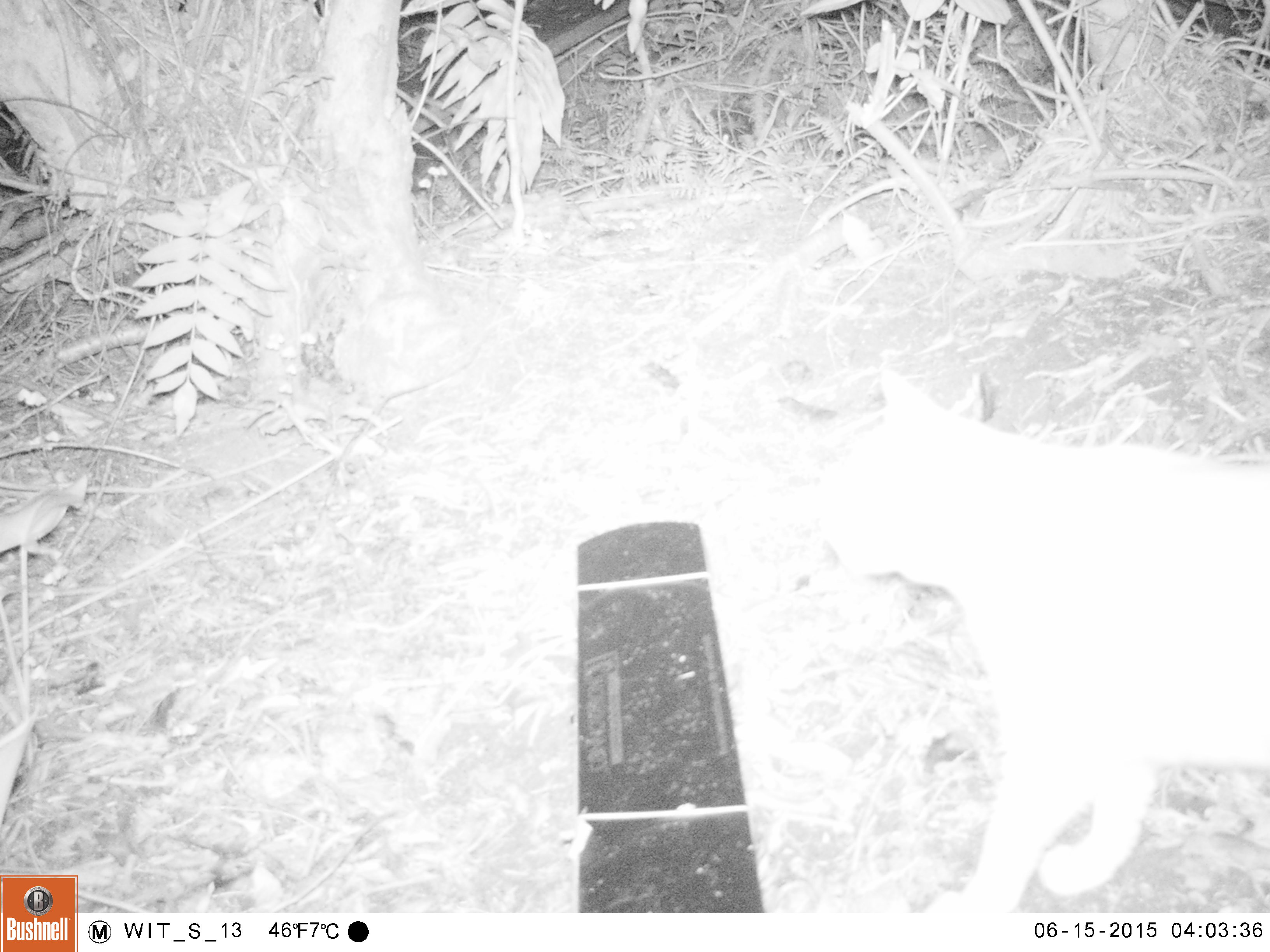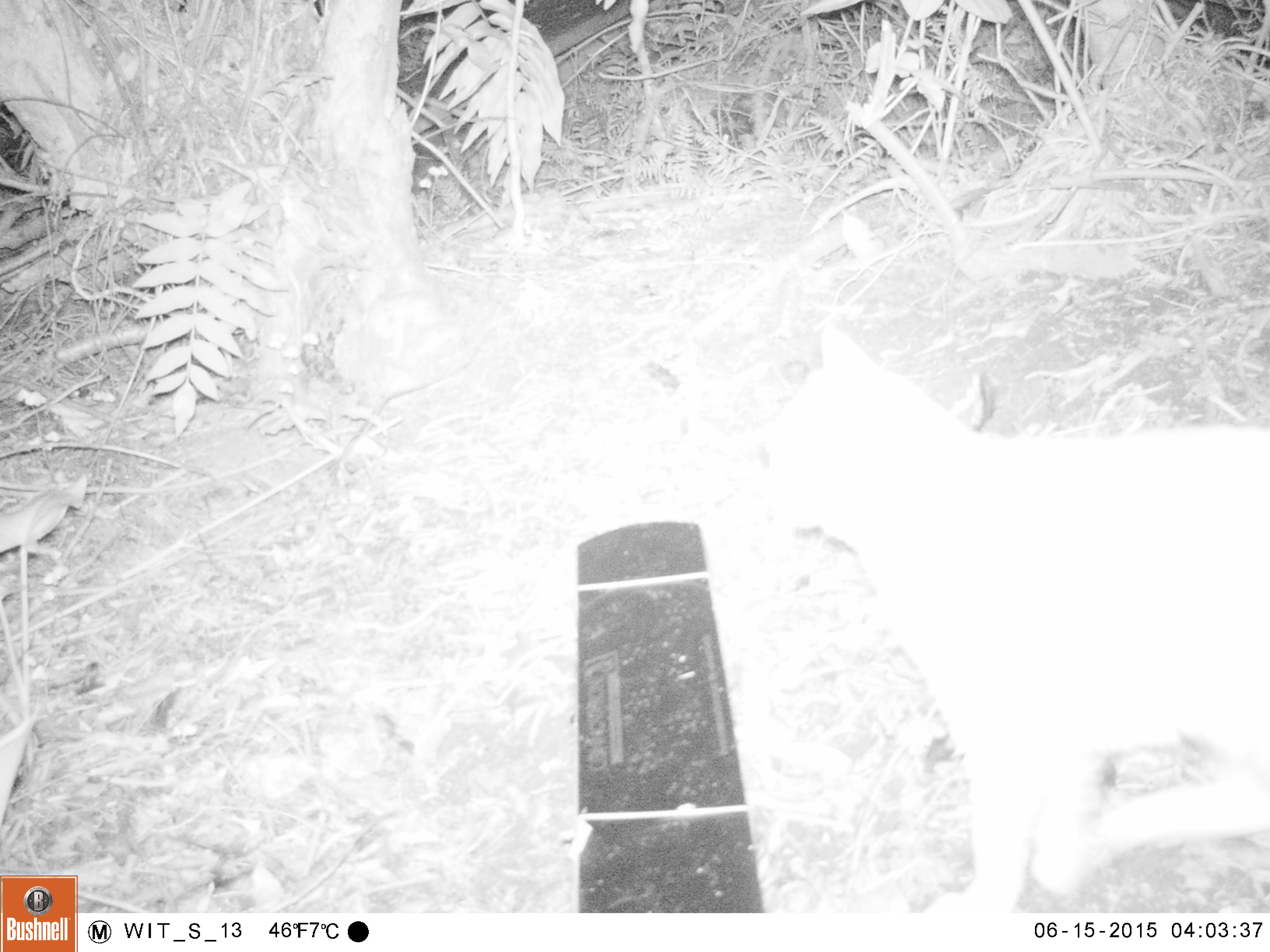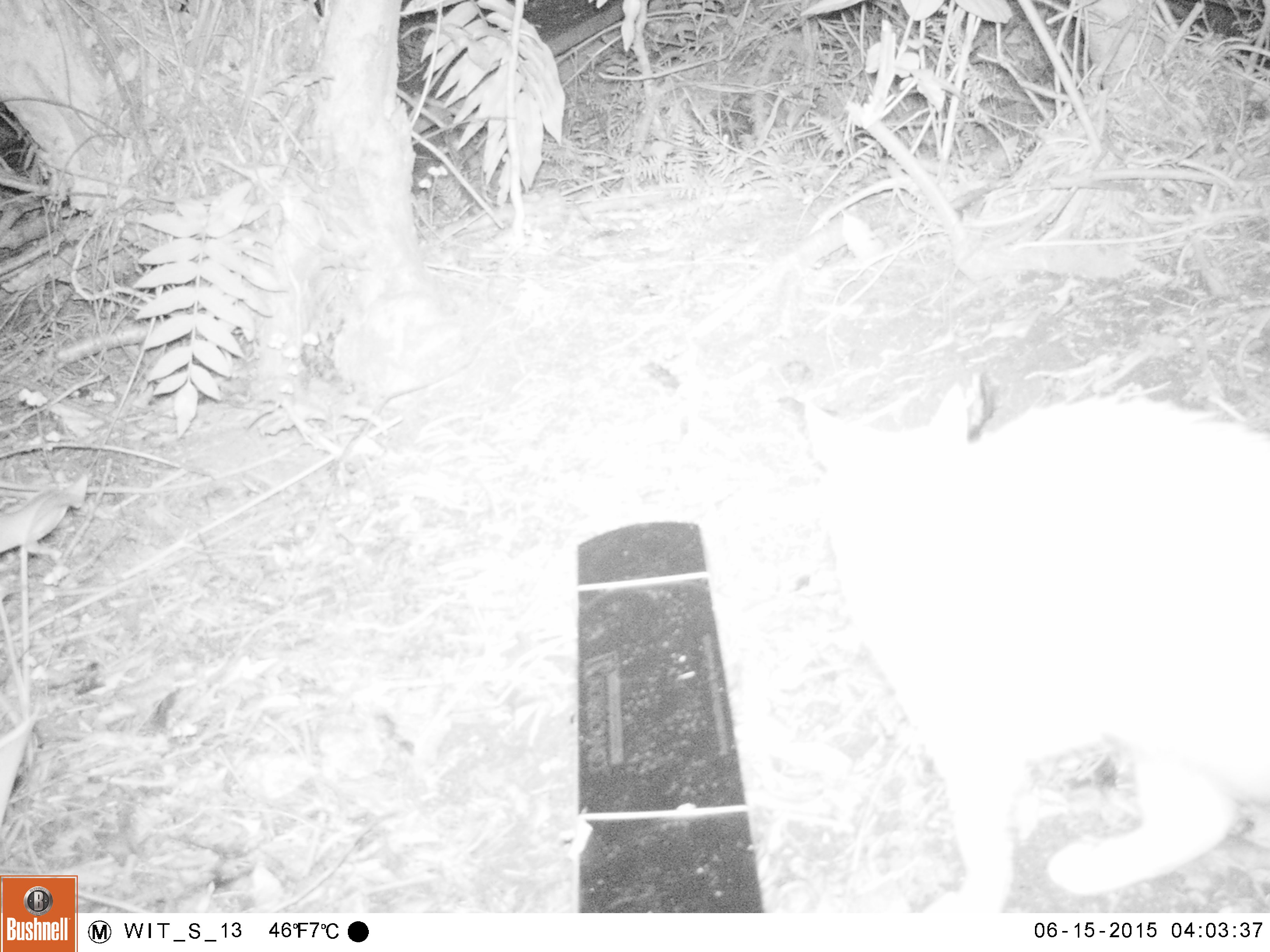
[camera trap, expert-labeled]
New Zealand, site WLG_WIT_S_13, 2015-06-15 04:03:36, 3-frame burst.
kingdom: Animalia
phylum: Chordata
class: Mammalia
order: Carnivora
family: Felidae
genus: Felis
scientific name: Felis catus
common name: domestic cat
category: cat